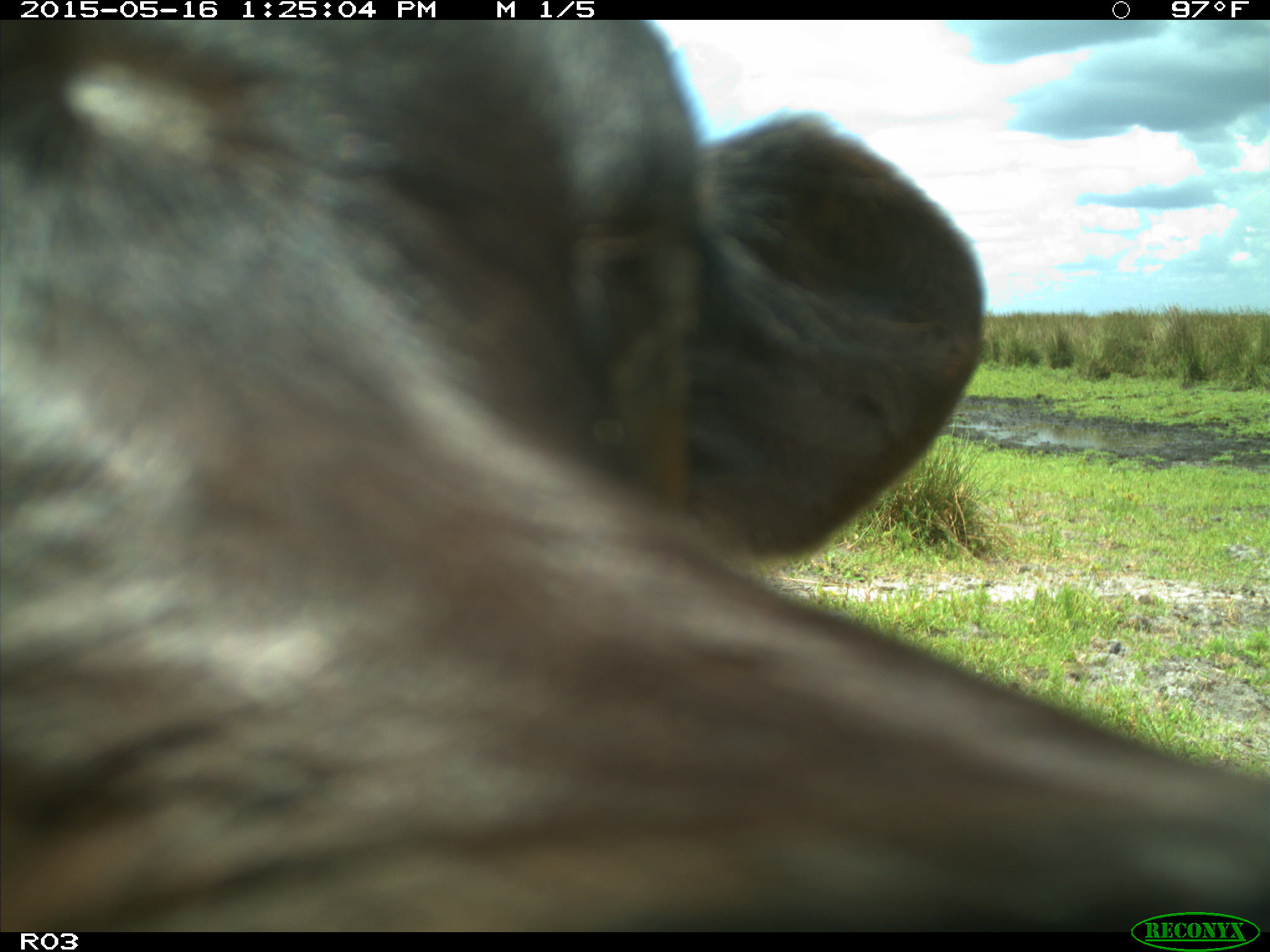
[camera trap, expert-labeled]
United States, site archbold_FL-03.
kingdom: Animalia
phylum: Chordata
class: Mammalia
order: Artiodactyla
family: Bovidae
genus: Bos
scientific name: Bos taurus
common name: domestic cow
Bos taurus (domestic cow).